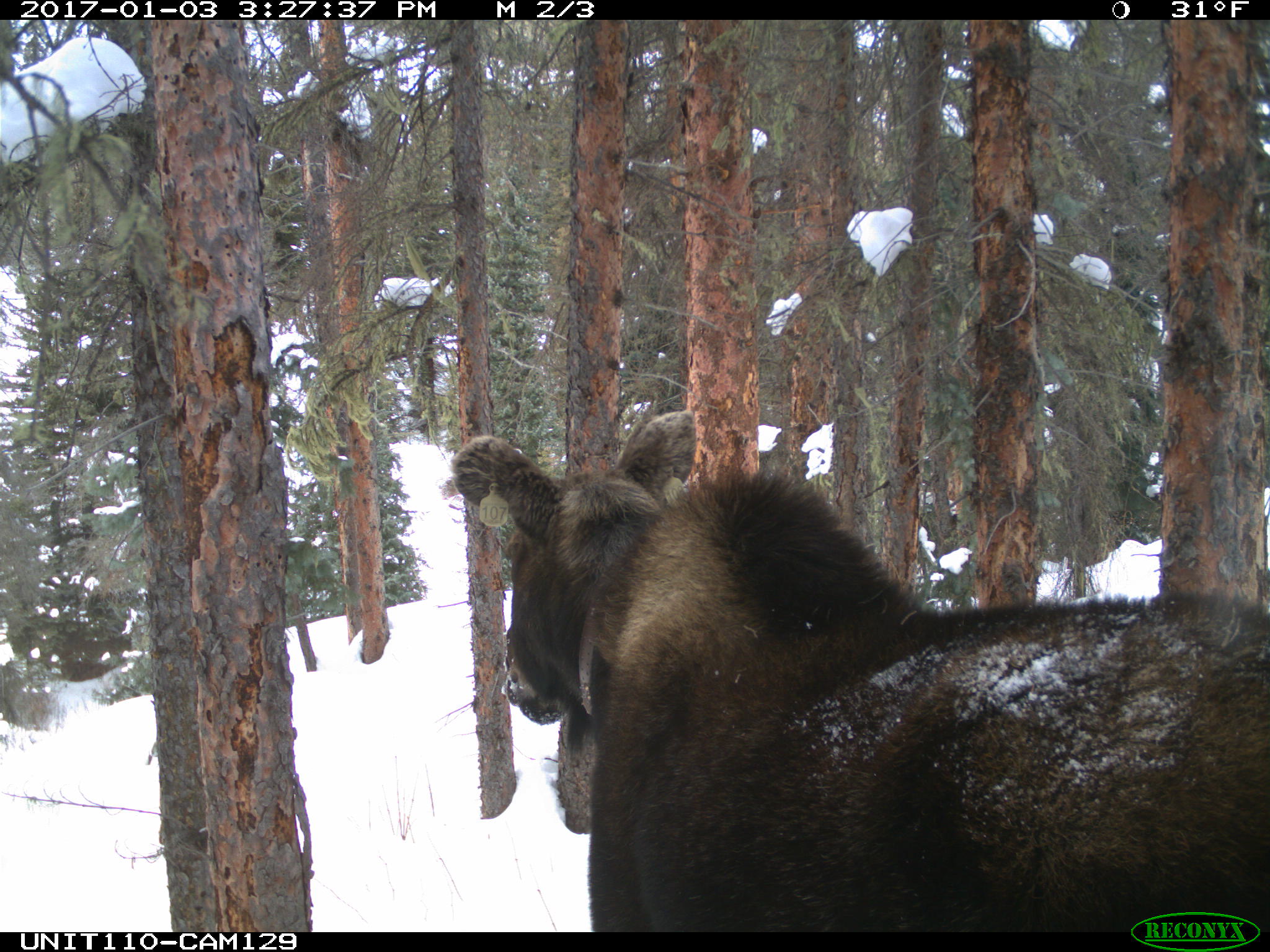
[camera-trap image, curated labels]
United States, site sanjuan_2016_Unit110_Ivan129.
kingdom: Animalia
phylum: Chordata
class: Mammalia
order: Artiodactyla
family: Cervidae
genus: Alces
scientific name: Alces alces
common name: moose